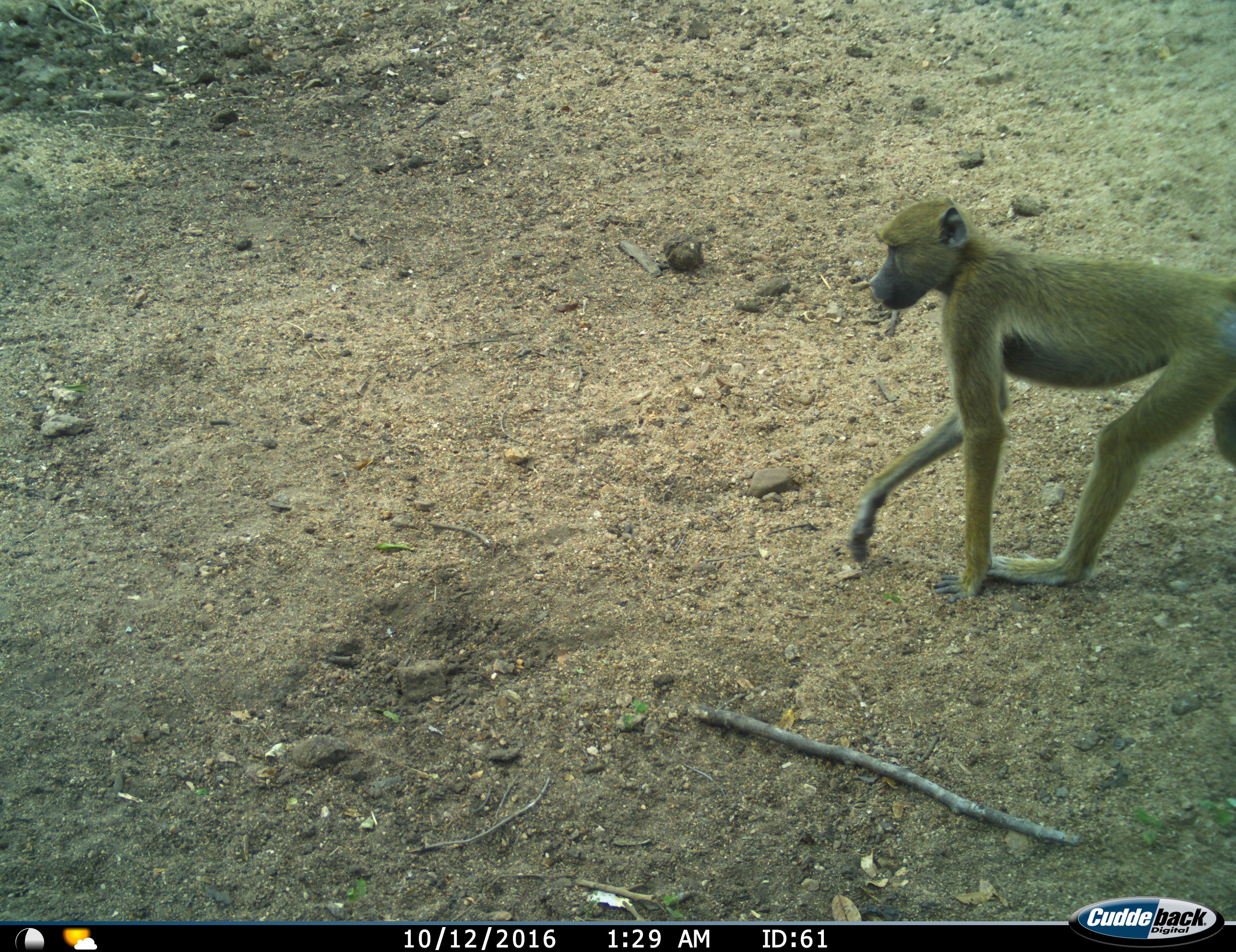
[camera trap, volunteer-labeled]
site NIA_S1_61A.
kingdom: Animalia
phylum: Chordata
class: Mammalia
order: Primates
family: Cercopithecidae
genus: Papio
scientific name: Papio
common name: baboon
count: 1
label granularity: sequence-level